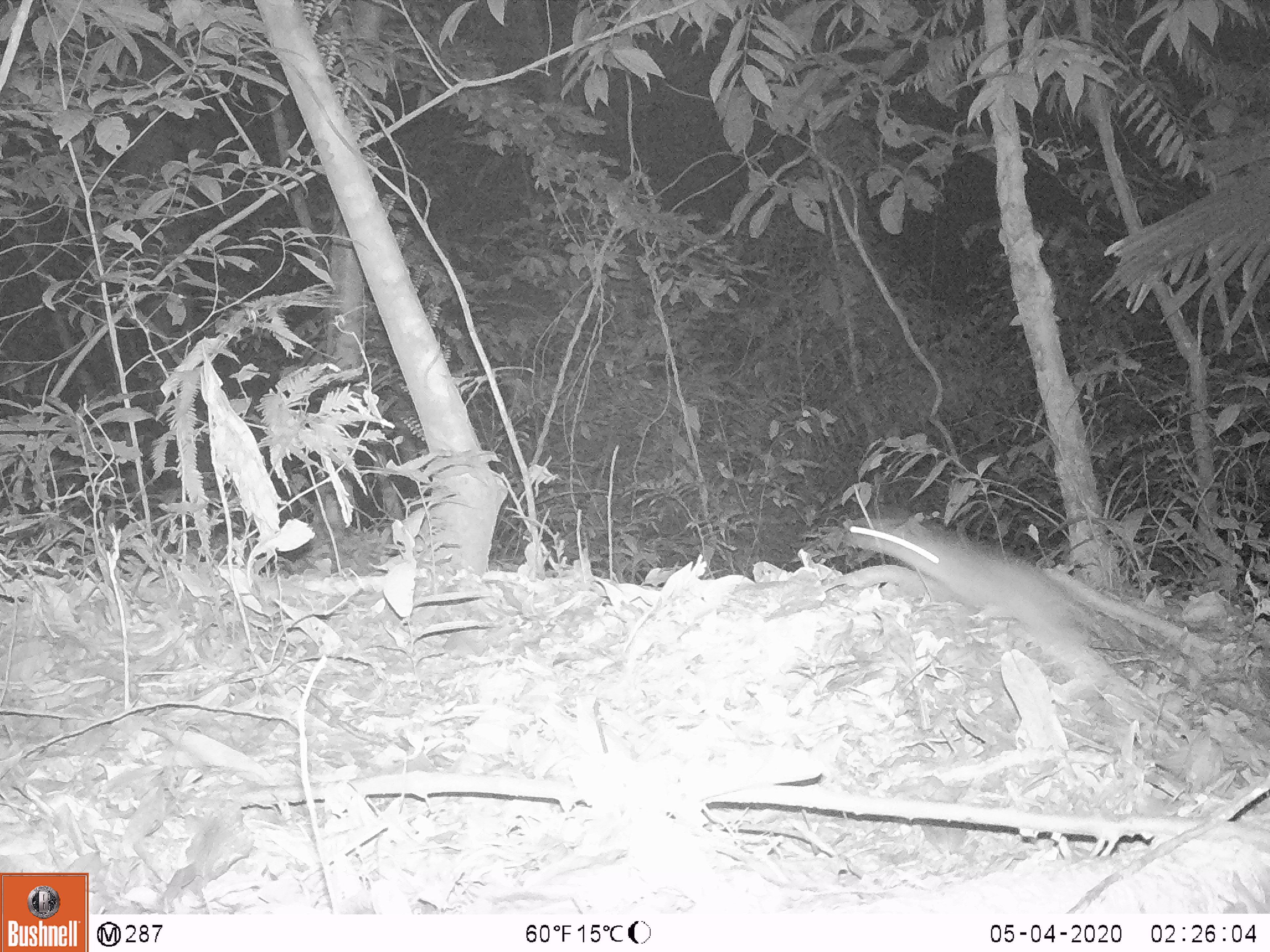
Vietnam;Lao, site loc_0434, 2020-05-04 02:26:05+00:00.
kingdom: Animalia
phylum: Chordata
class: Mammalia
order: Rodentia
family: Muridae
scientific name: Muridae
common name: old-world mice and rats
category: unidentified murid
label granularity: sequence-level